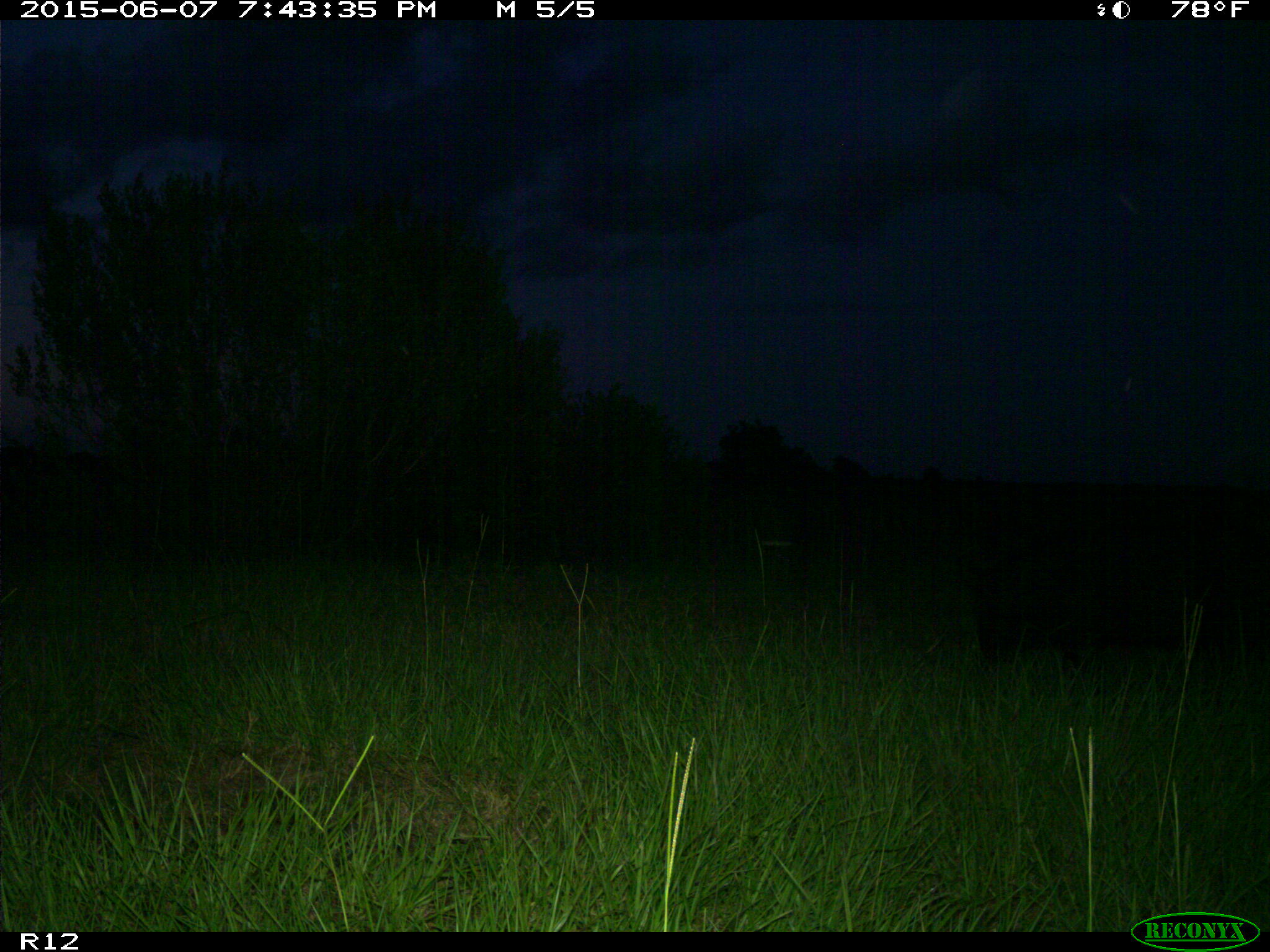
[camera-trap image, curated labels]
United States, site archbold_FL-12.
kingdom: Animalia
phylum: Chordata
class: Mammalia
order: Artiodactyla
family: Suidae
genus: Sus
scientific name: Sus scrofa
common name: wild boar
Sus scrofa (wild boar).